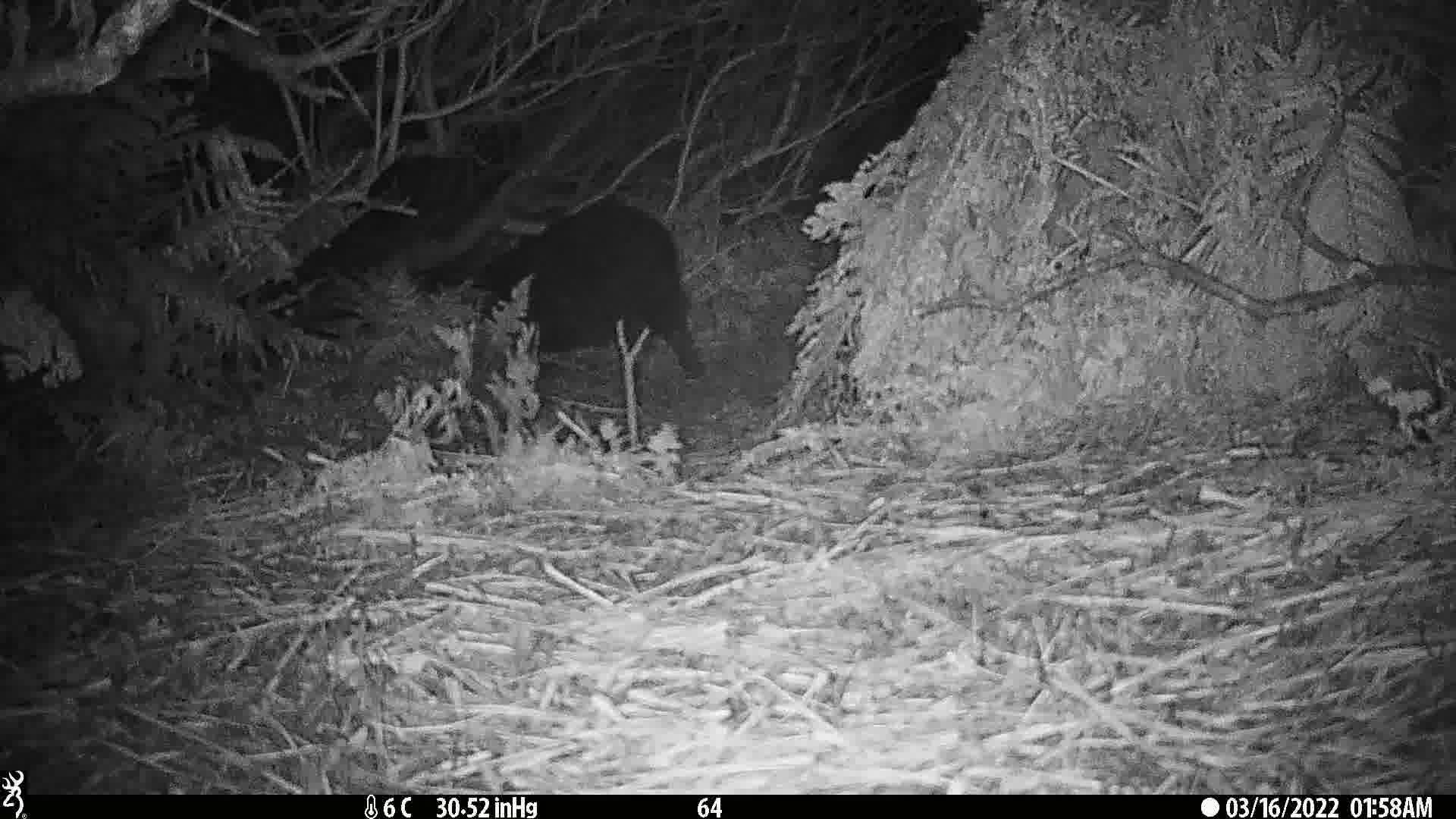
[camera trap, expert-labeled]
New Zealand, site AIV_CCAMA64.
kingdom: Animalia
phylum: Chordata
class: Mammalia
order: Artiodactyla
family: Suidae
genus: Sus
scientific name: Sus scrofa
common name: pig